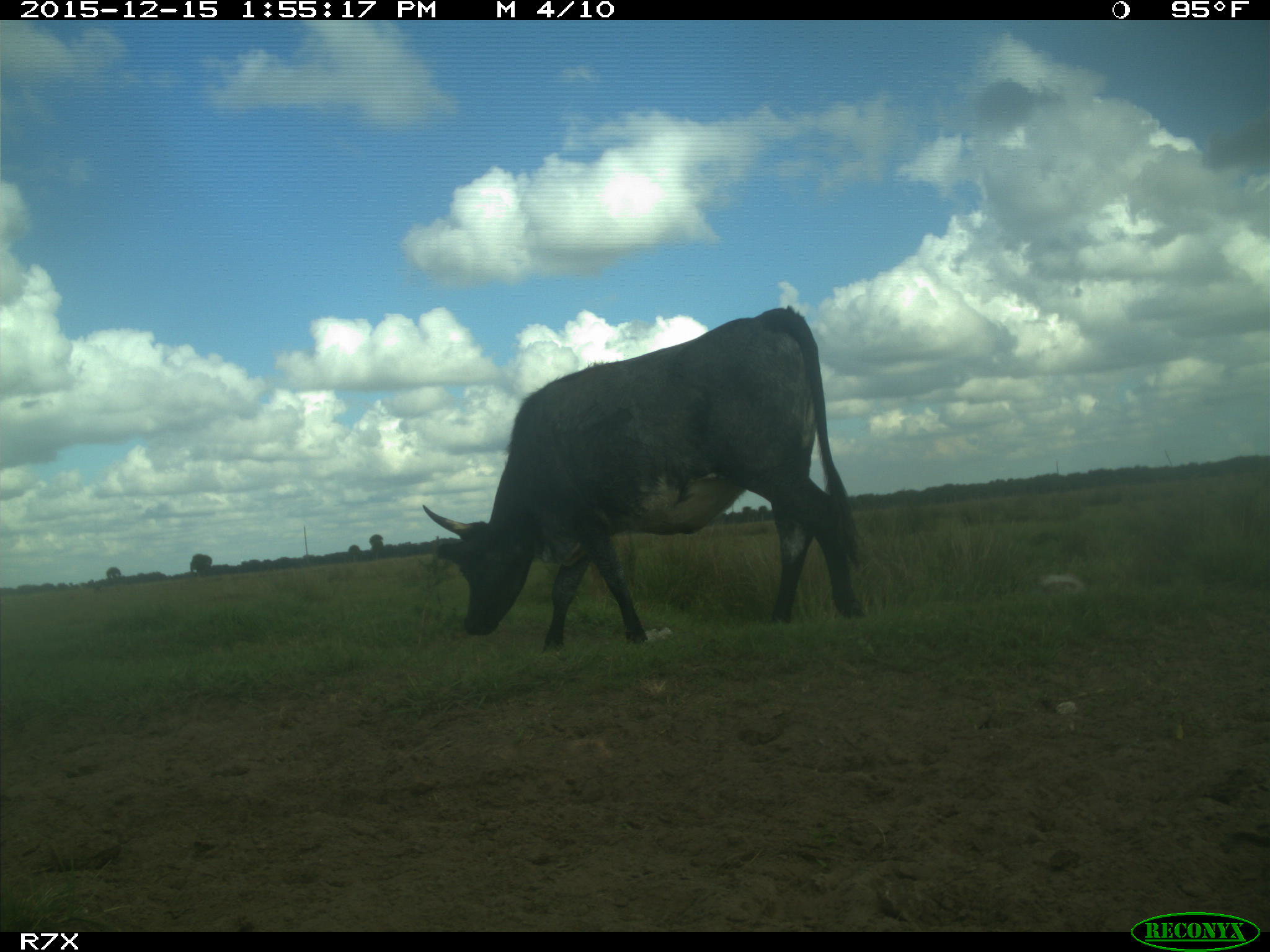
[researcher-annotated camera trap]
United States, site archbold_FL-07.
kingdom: Animalia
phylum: Chordata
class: Mammalia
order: Artiodactyla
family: Bovidae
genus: Bos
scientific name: Bos taurus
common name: domestic cow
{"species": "Bos taurus (domestic cow)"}